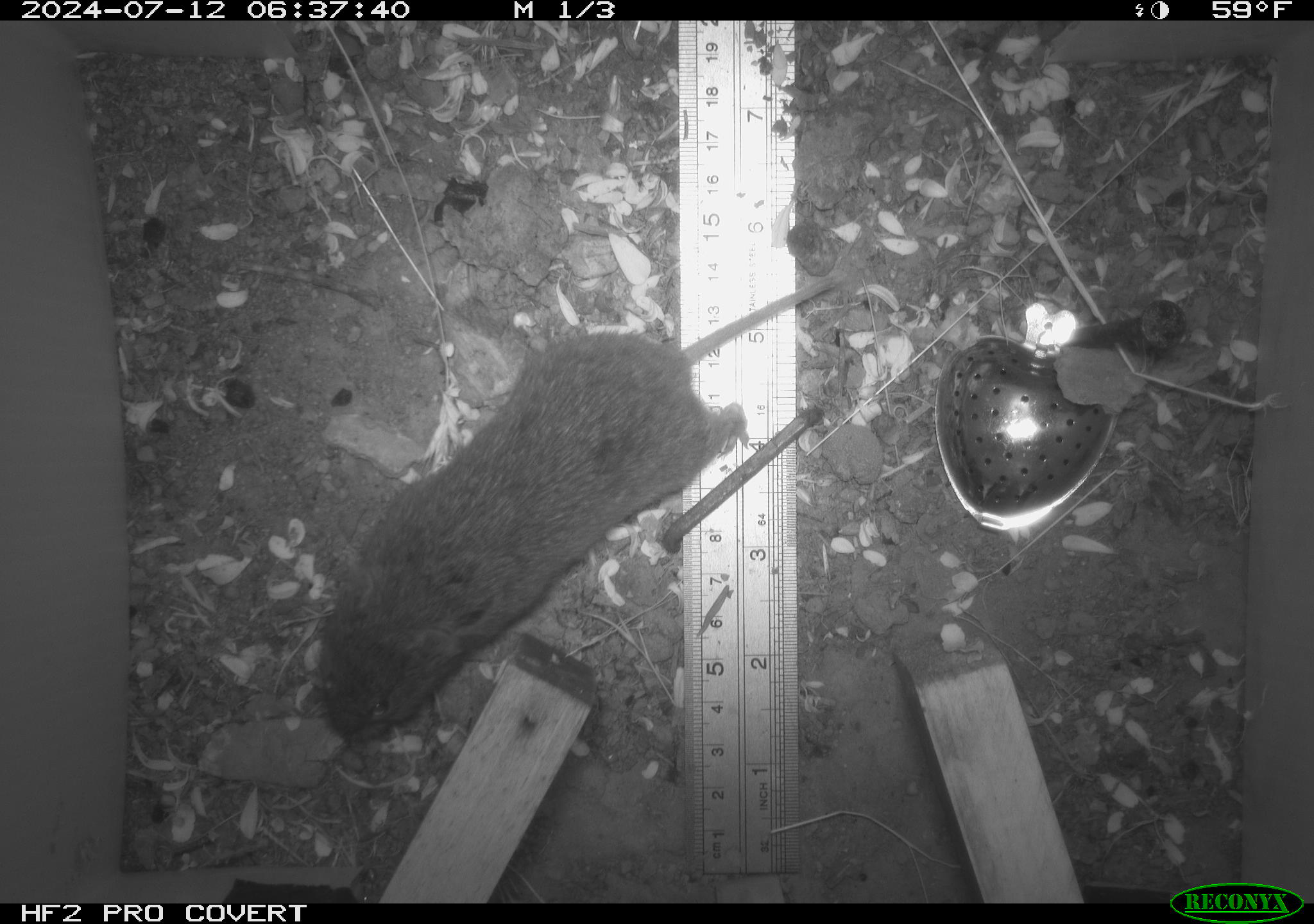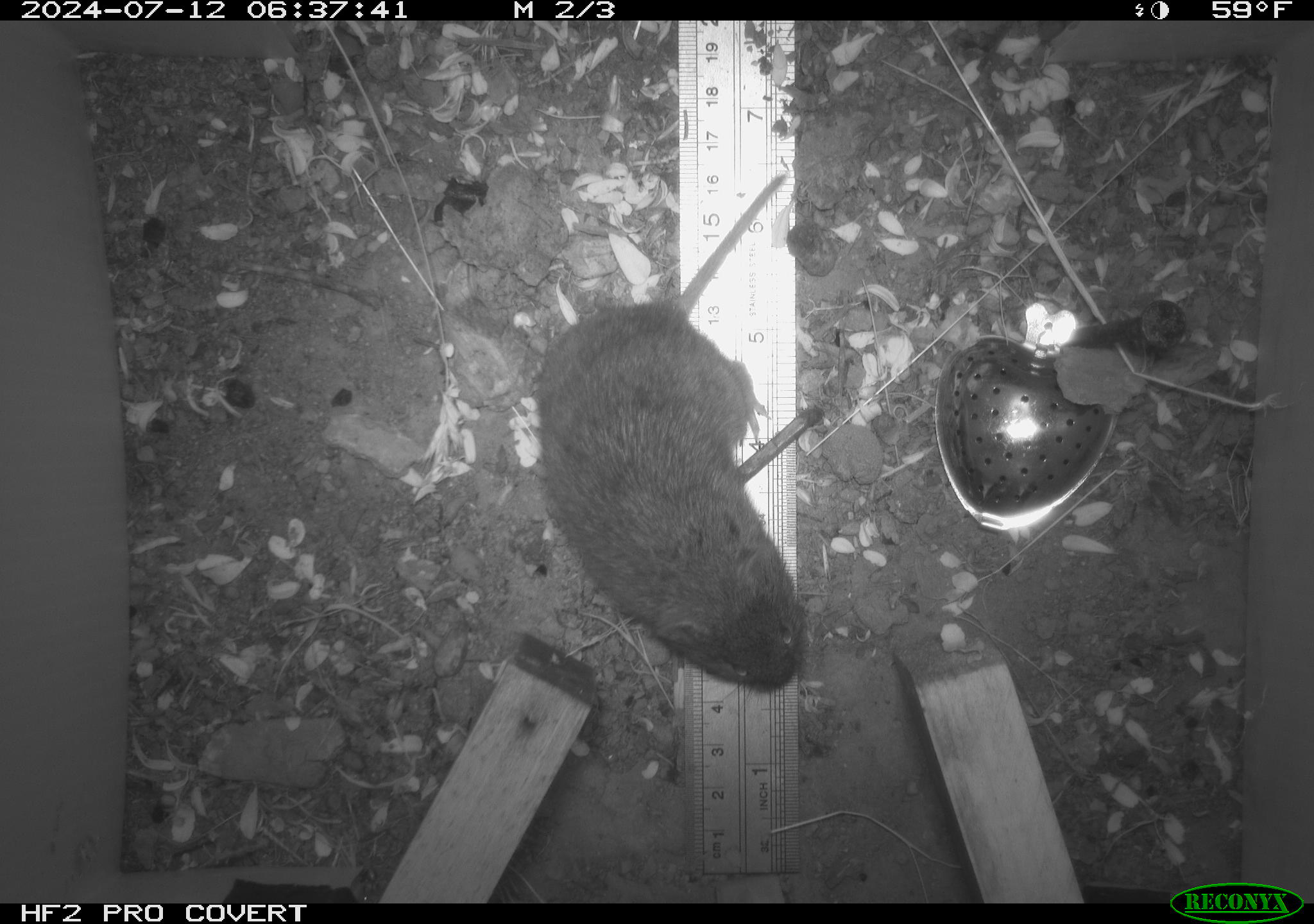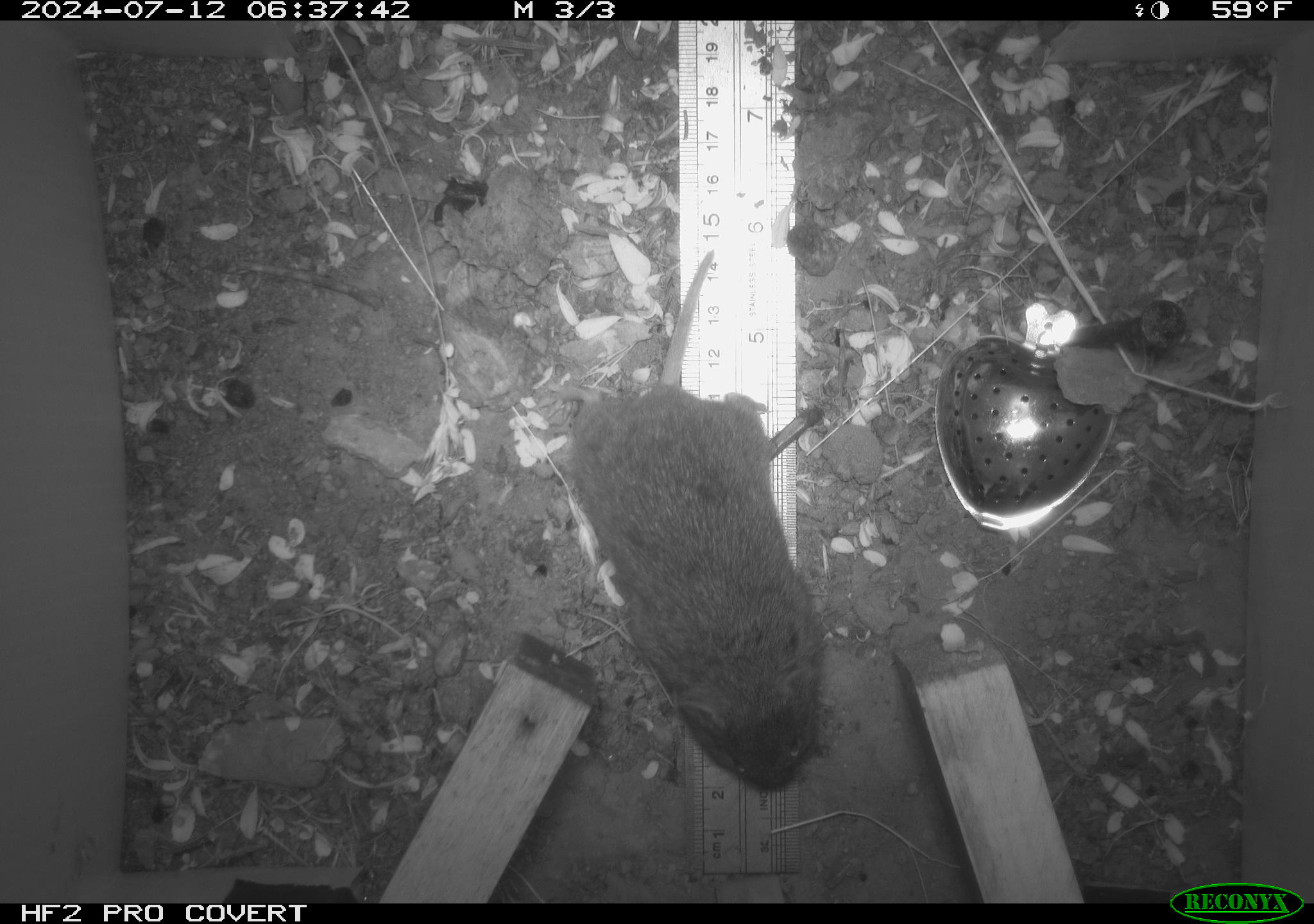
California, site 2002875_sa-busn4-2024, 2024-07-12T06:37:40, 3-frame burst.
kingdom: Animalia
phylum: Chordata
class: Mammalia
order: Rodentia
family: Cricetidae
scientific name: Arvicolinae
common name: voles, lemmings, and muskrats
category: arvicolinae subfamily